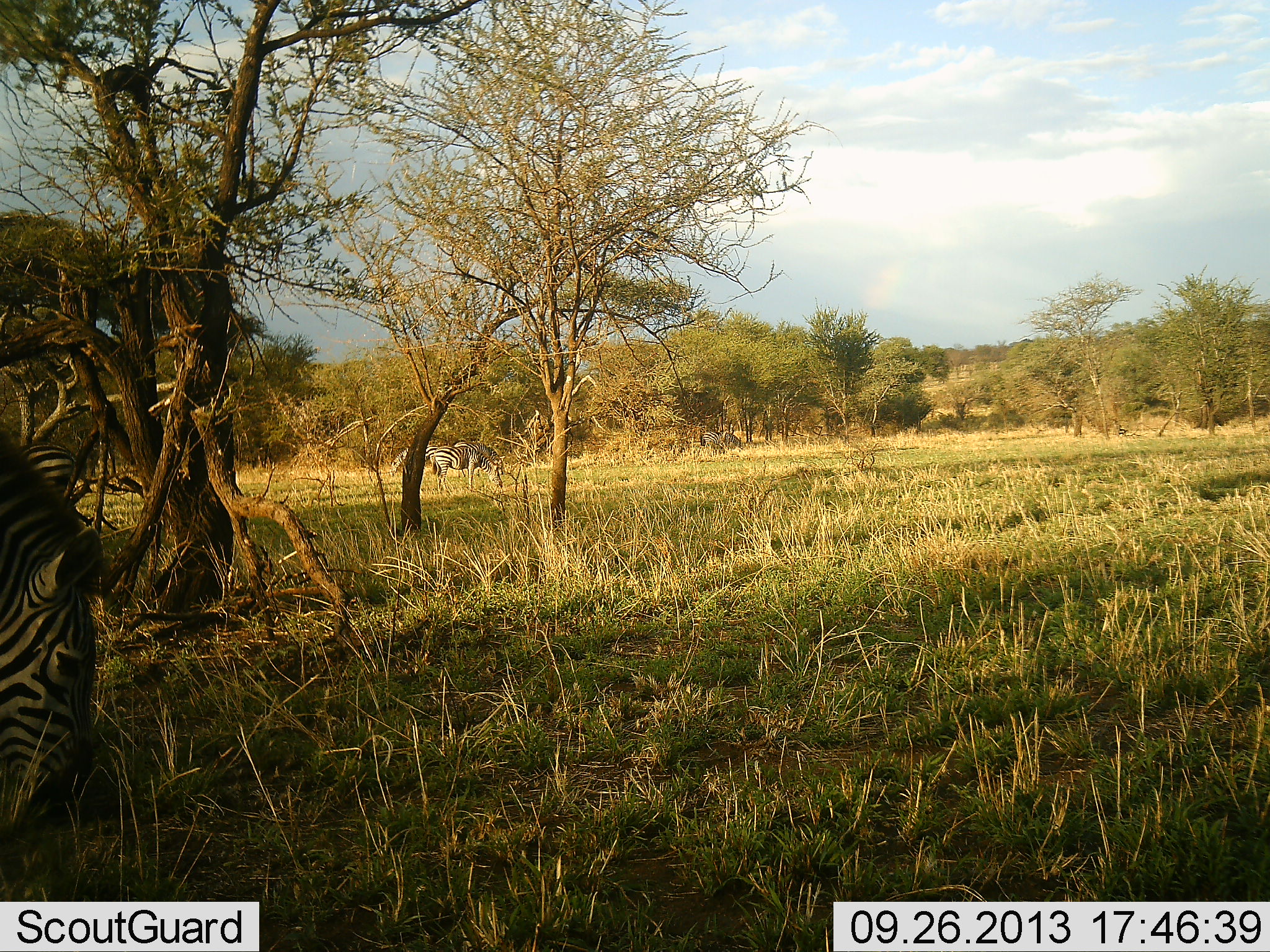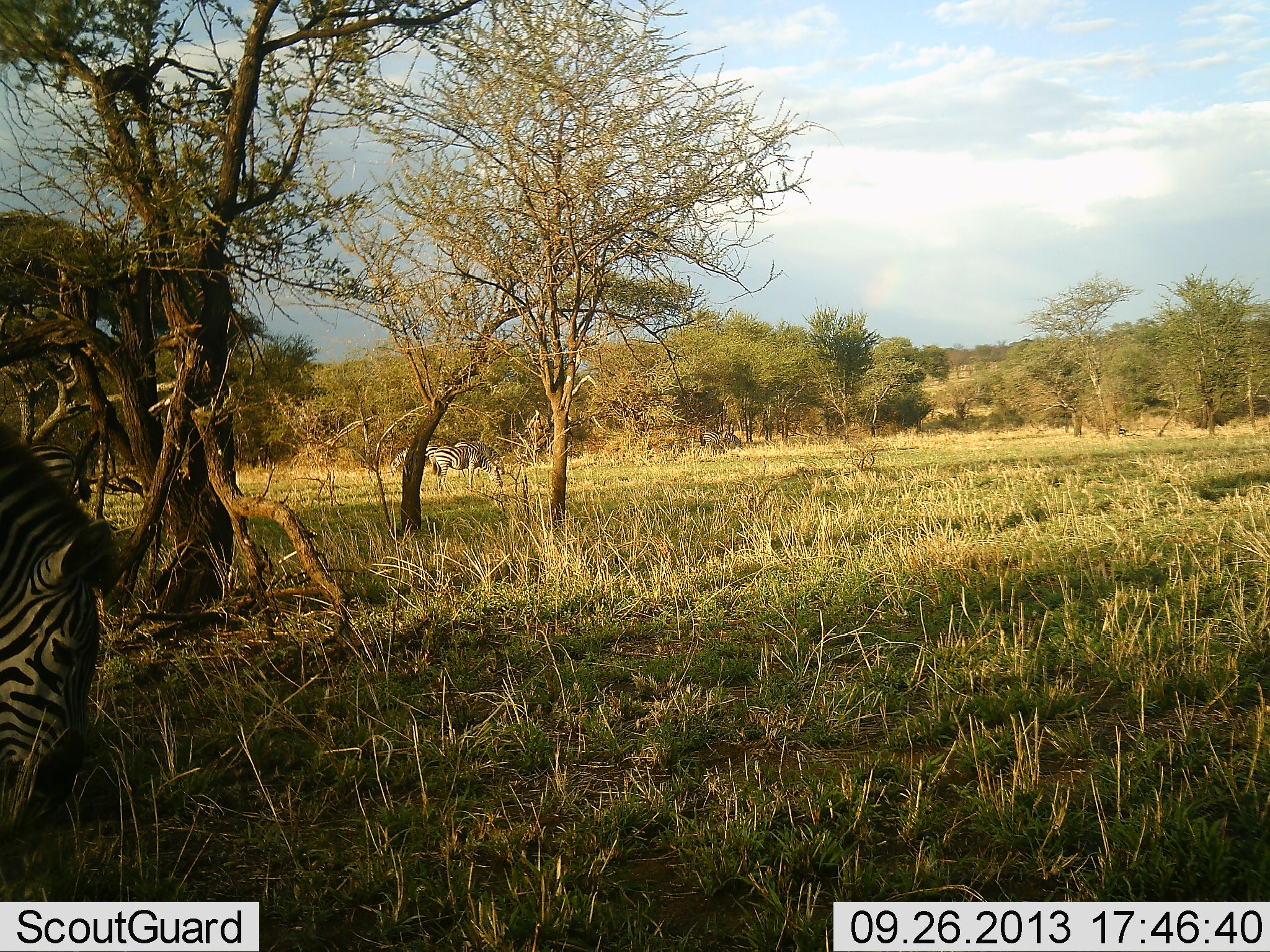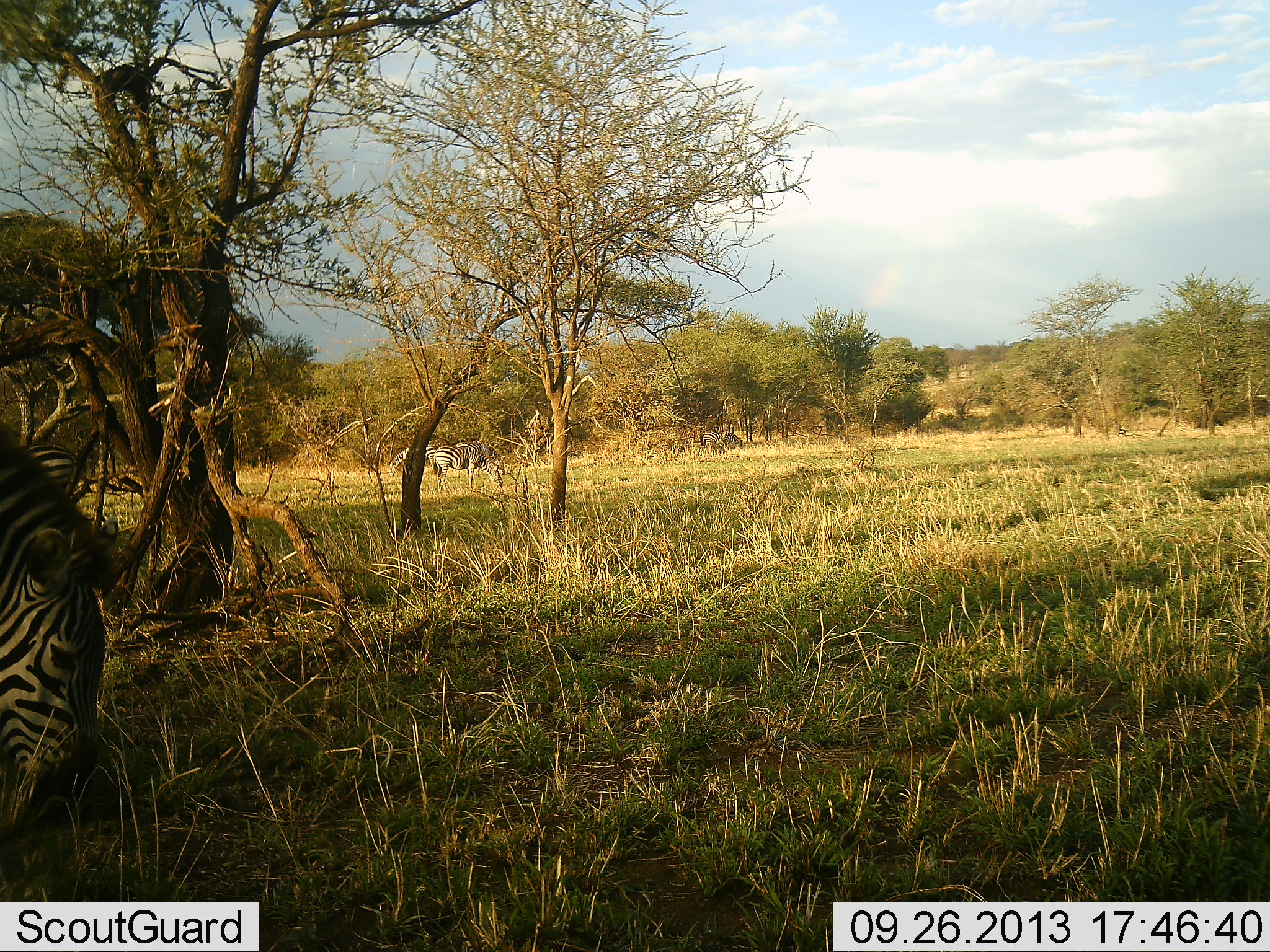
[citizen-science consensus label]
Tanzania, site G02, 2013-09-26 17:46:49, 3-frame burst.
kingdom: Animalia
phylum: Chordata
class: Mammalia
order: Perissodactyla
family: Equidae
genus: Equus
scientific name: Equus quagga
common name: plains zebra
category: zebra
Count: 5.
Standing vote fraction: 10%.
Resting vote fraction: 0%.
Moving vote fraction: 0%.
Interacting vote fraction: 0%.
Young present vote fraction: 0%.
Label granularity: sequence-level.